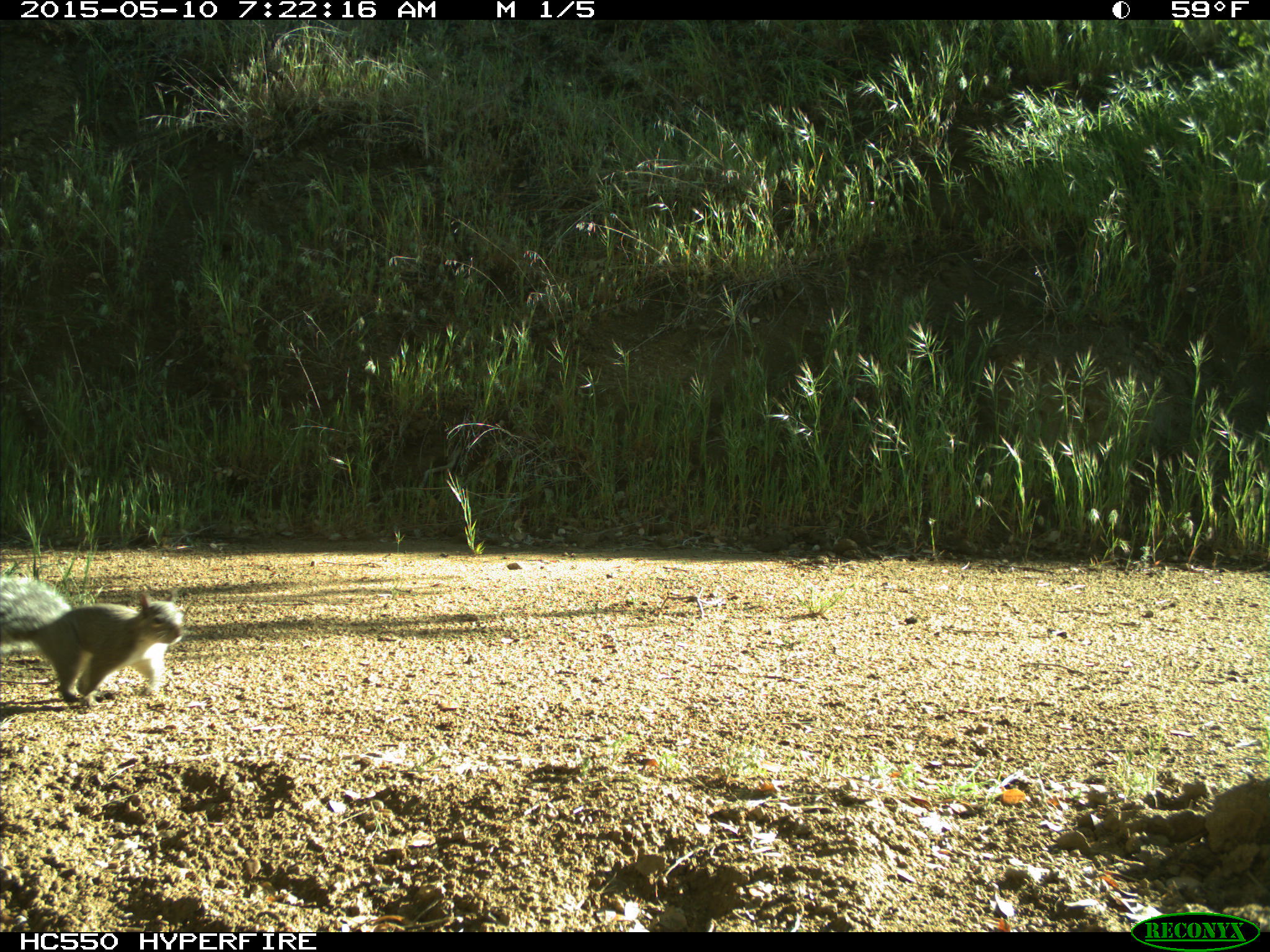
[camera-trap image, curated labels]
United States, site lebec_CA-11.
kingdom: Animalia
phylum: Chordata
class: Mammalia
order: Rodentia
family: Sciuridae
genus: Sciurus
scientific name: Sciurus carolinensis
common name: eastern gray squirrel